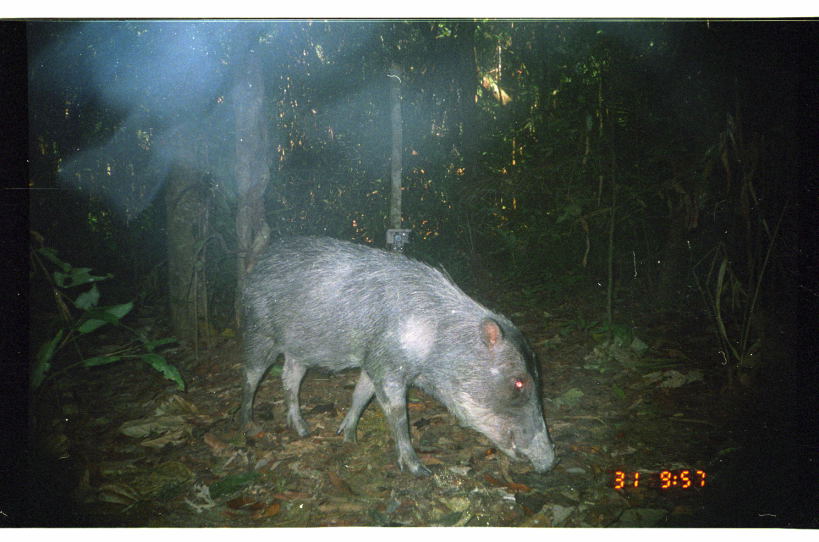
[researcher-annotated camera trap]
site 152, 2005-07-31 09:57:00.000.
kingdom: Animalia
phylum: Chordata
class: Mammalia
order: Artiodactyla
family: Tayassuidae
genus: Tayassu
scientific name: Tayassu pecari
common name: white-lipped peccary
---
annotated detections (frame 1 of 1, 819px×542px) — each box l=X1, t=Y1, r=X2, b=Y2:
tayassu pecari: l=231, t=234, r=558, b=480